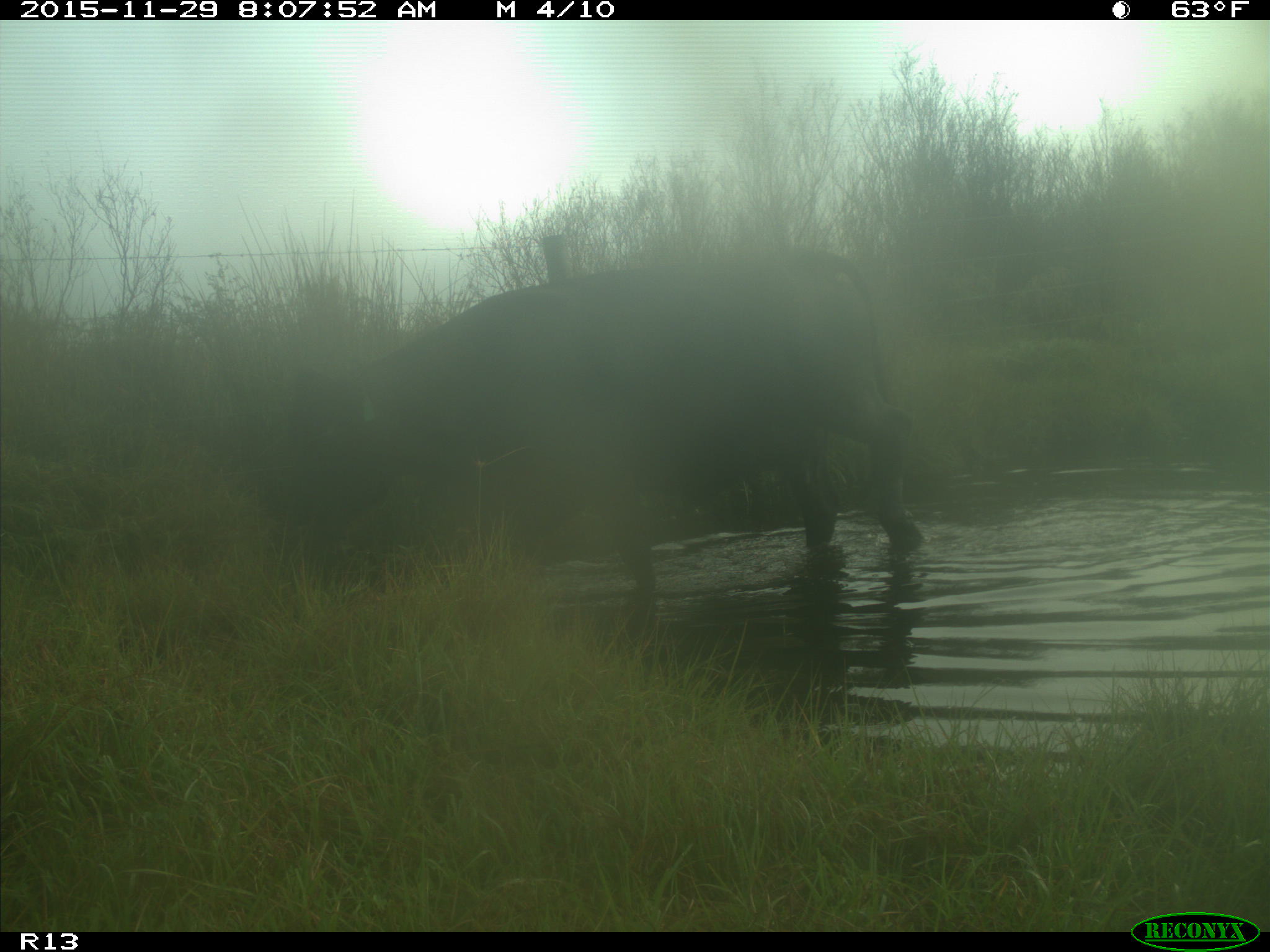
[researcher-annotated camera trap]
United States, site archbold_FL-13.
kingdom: Animalia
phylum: Chordata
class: Mammalia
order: Artiodactyla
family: Bovidae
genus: Bos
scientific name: Bos taurus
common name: domestic cow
Bos taurus (domestic cow).